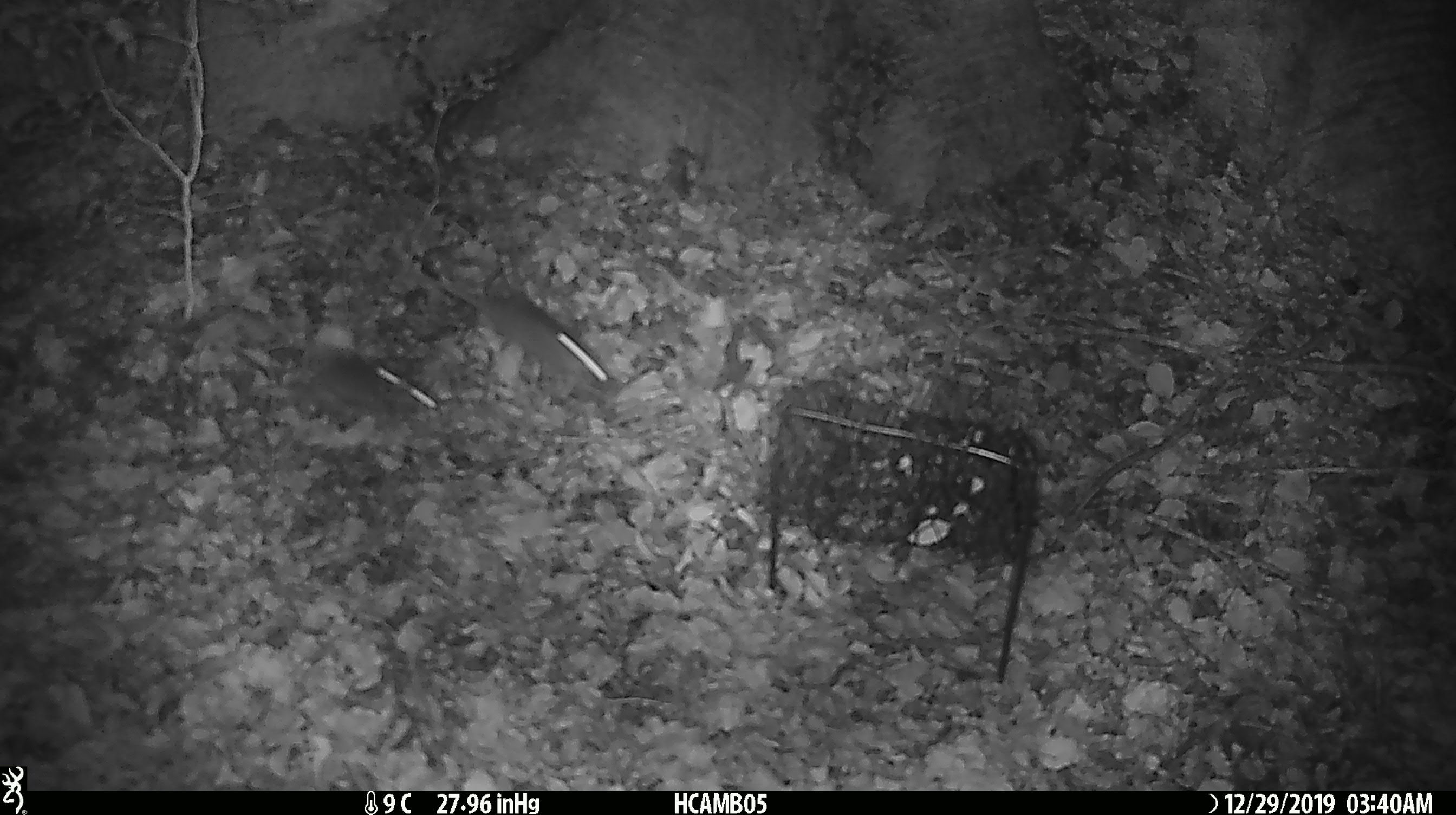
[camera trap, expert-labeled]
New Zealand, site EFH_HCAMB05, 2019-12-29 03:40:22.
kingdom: Animalia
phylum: Chordata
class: Mammalia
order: Rodentia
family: Muridae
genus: Mus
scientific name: Mus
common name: mouse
Mouse (Mus).